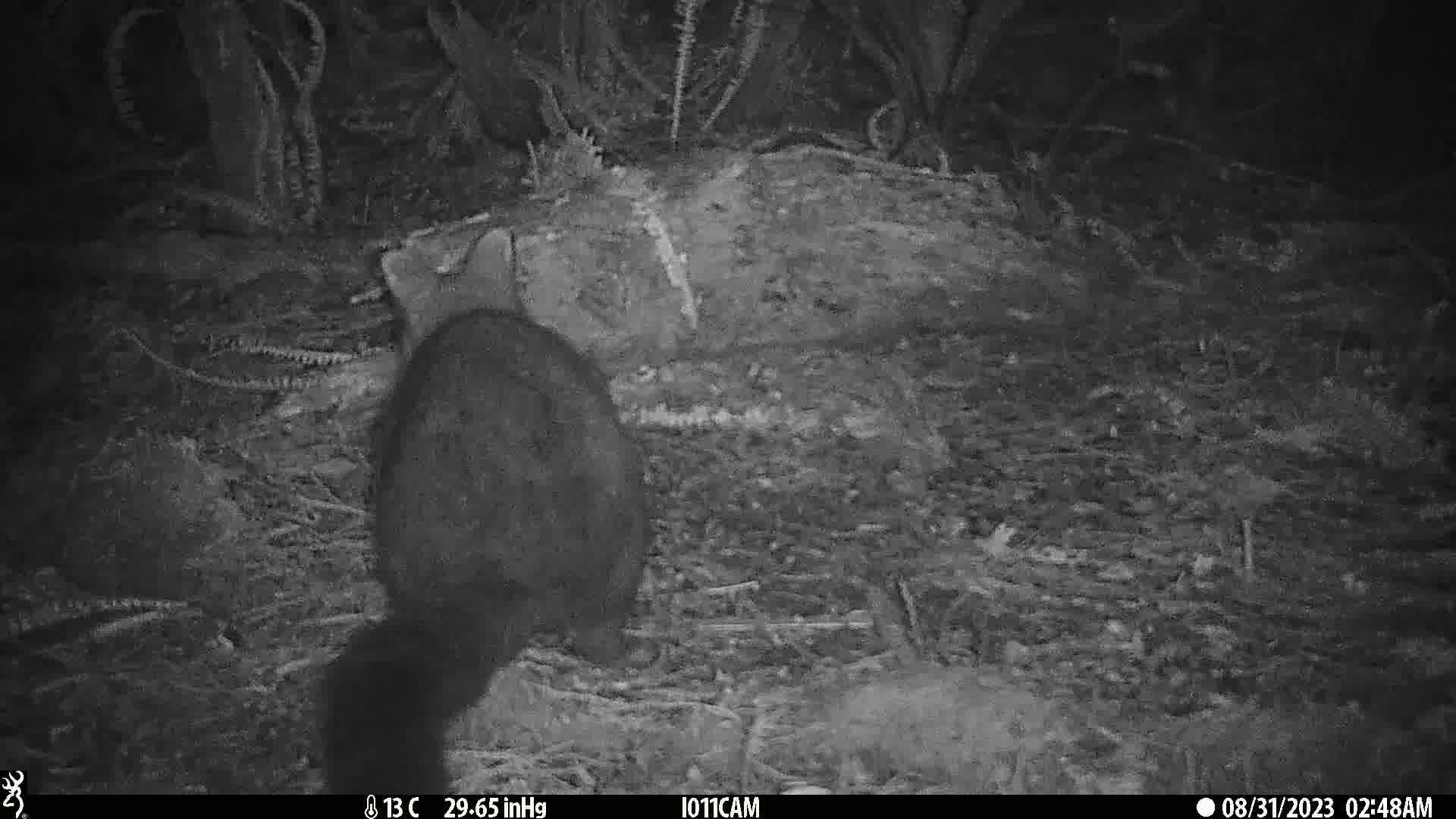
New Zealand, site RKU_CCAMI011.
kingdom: Animalia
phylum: Chordata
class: Mammalia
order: Diprotodontia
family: Phalangeridae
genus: Trichosurus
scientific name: Trichosurus vulpecula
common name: common brushtail possum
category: possum